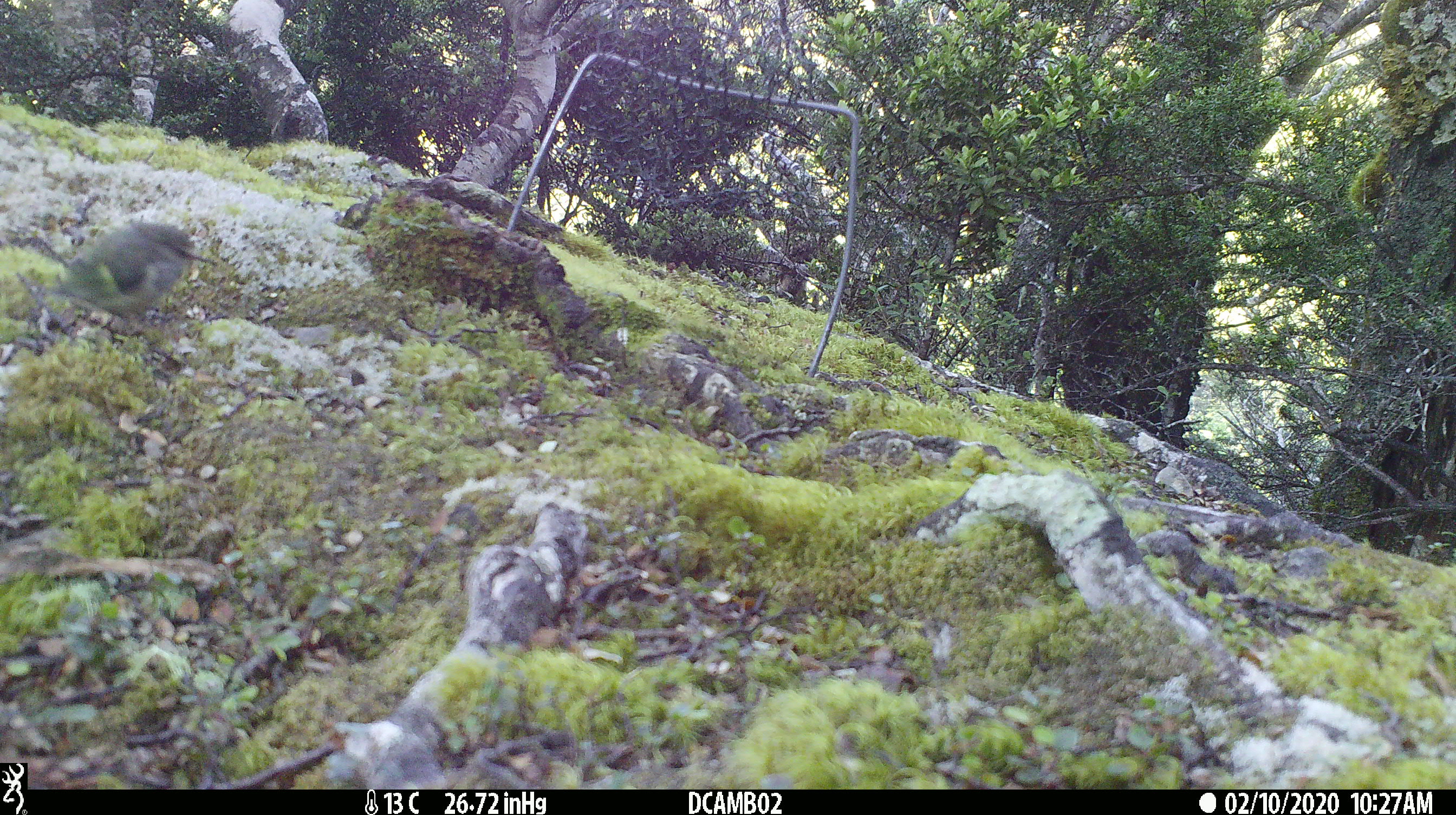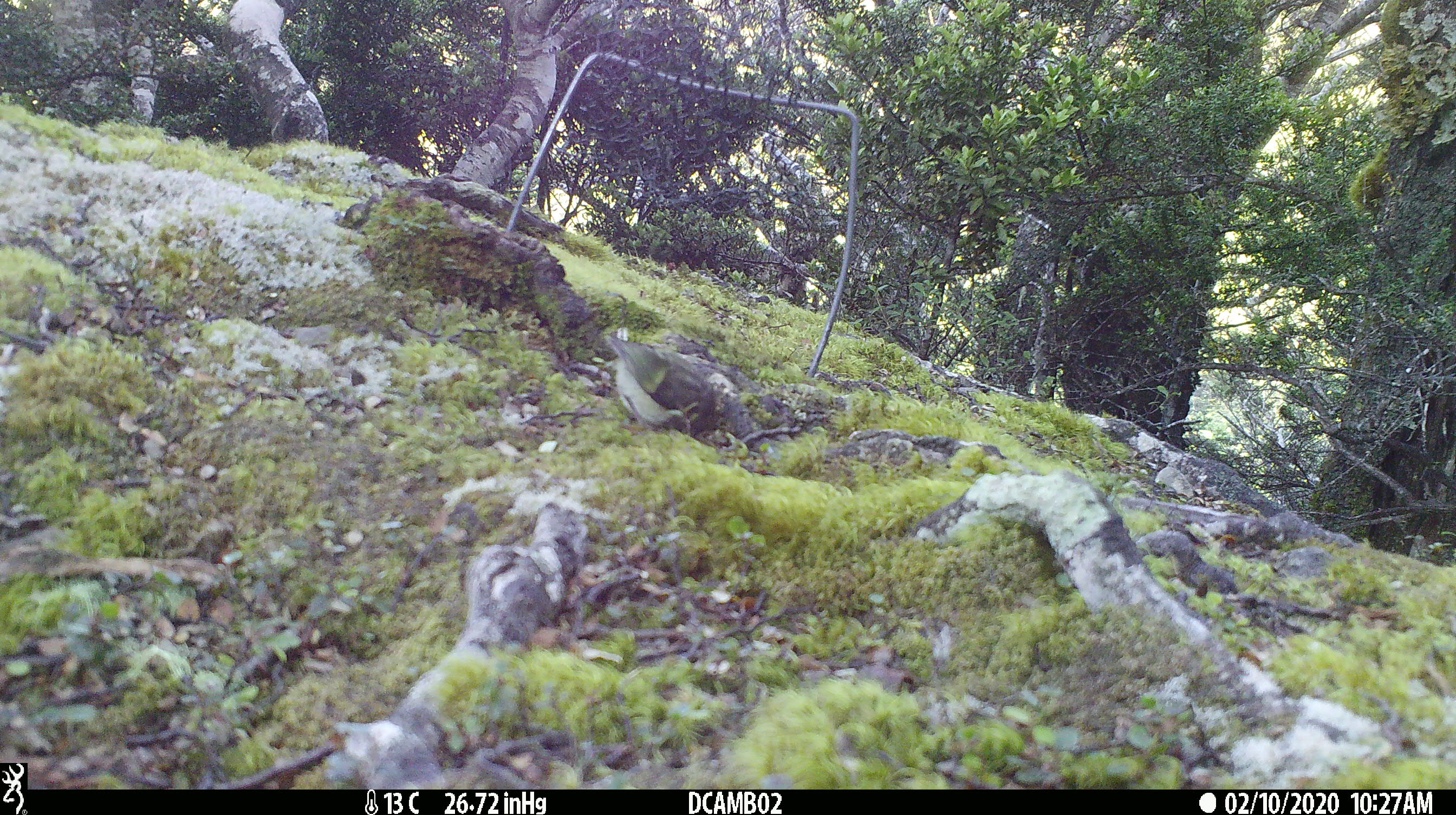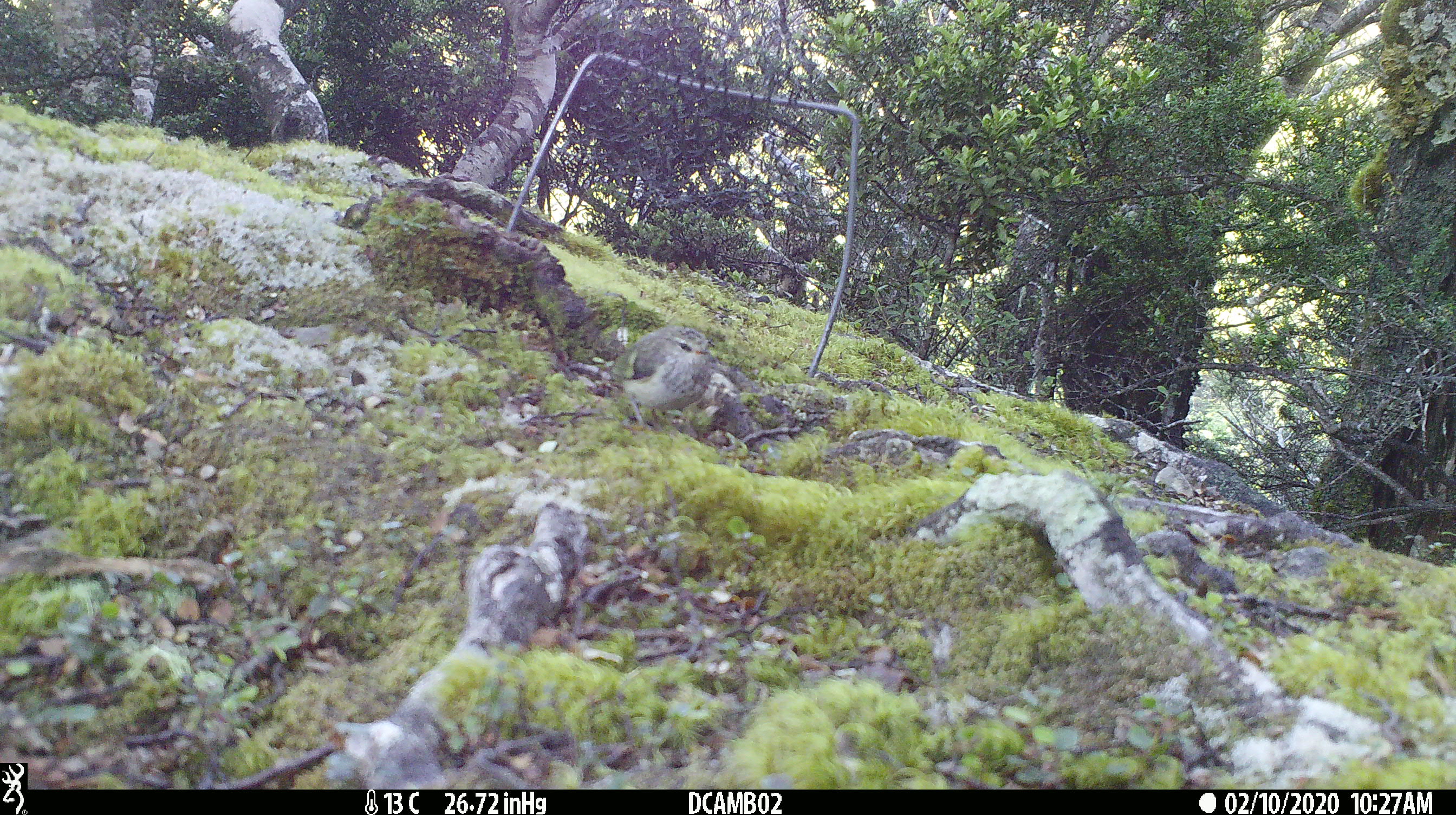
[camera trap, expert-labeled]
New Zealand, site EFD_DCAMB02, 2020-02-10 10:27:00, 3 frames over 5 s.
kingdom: Animalia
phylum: Chordata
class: Aves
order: Passeriformes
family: Acanthisittidae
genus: Acanthisitta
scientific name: Acanthisitta chloris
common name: rifleman